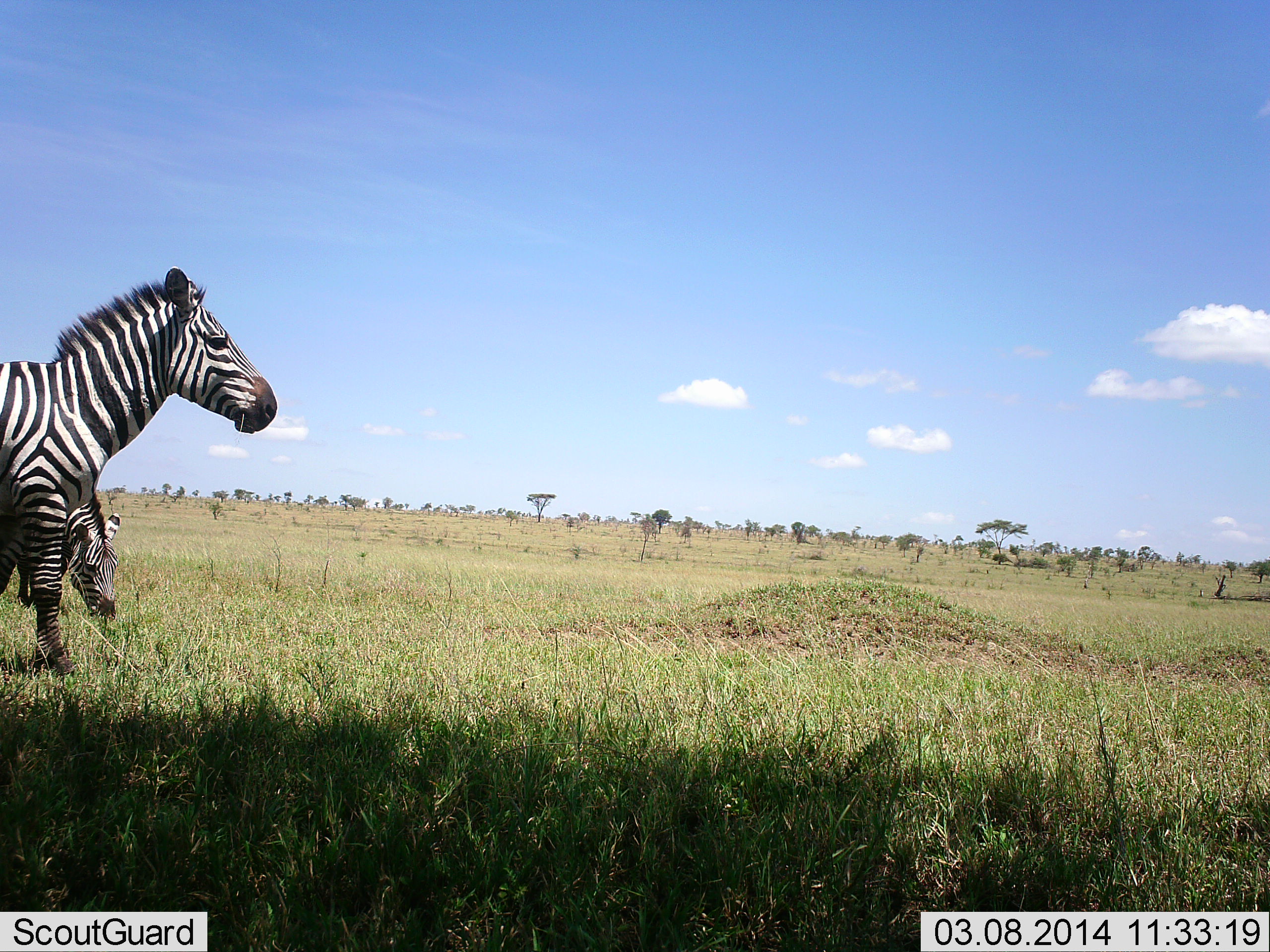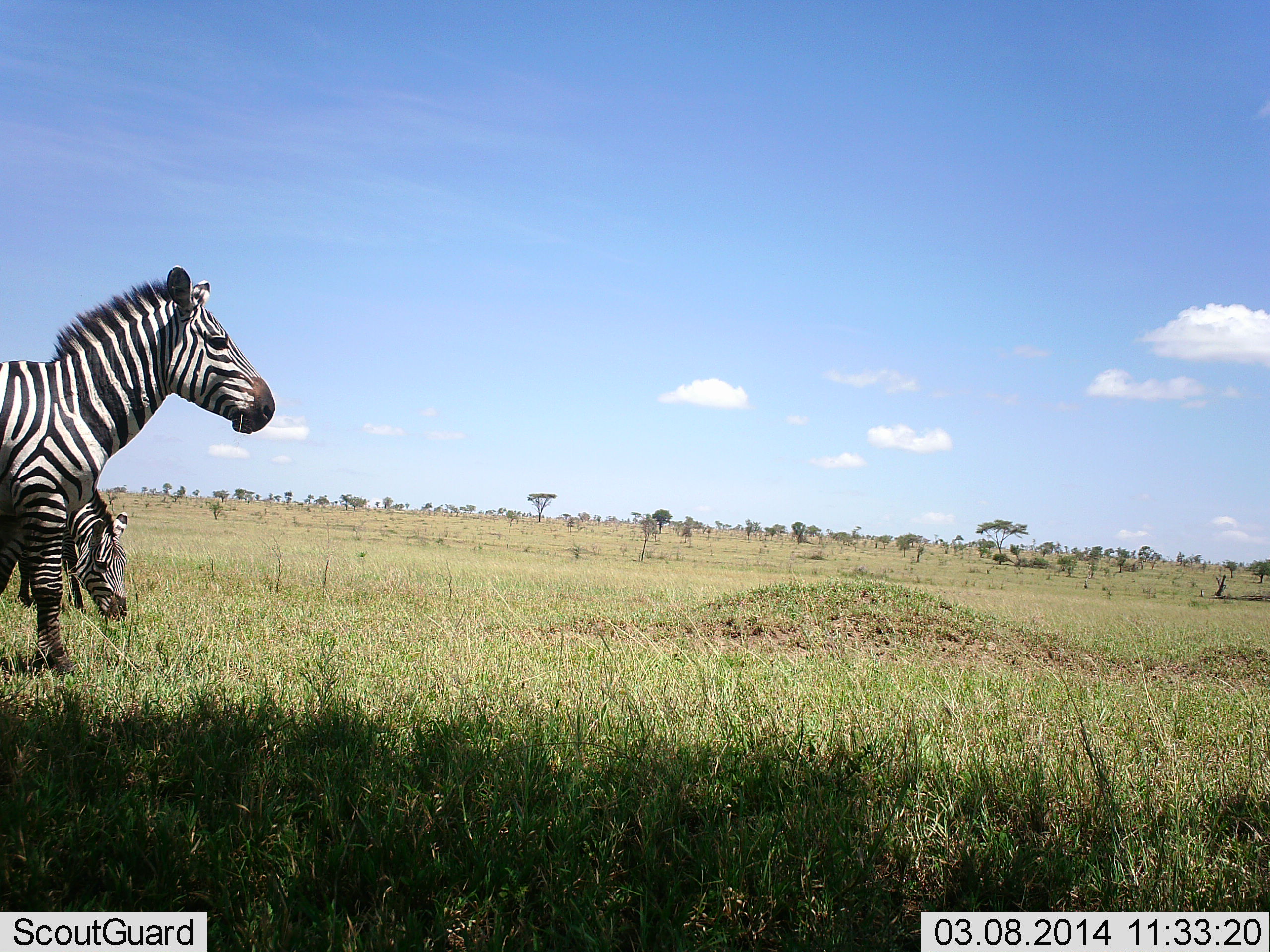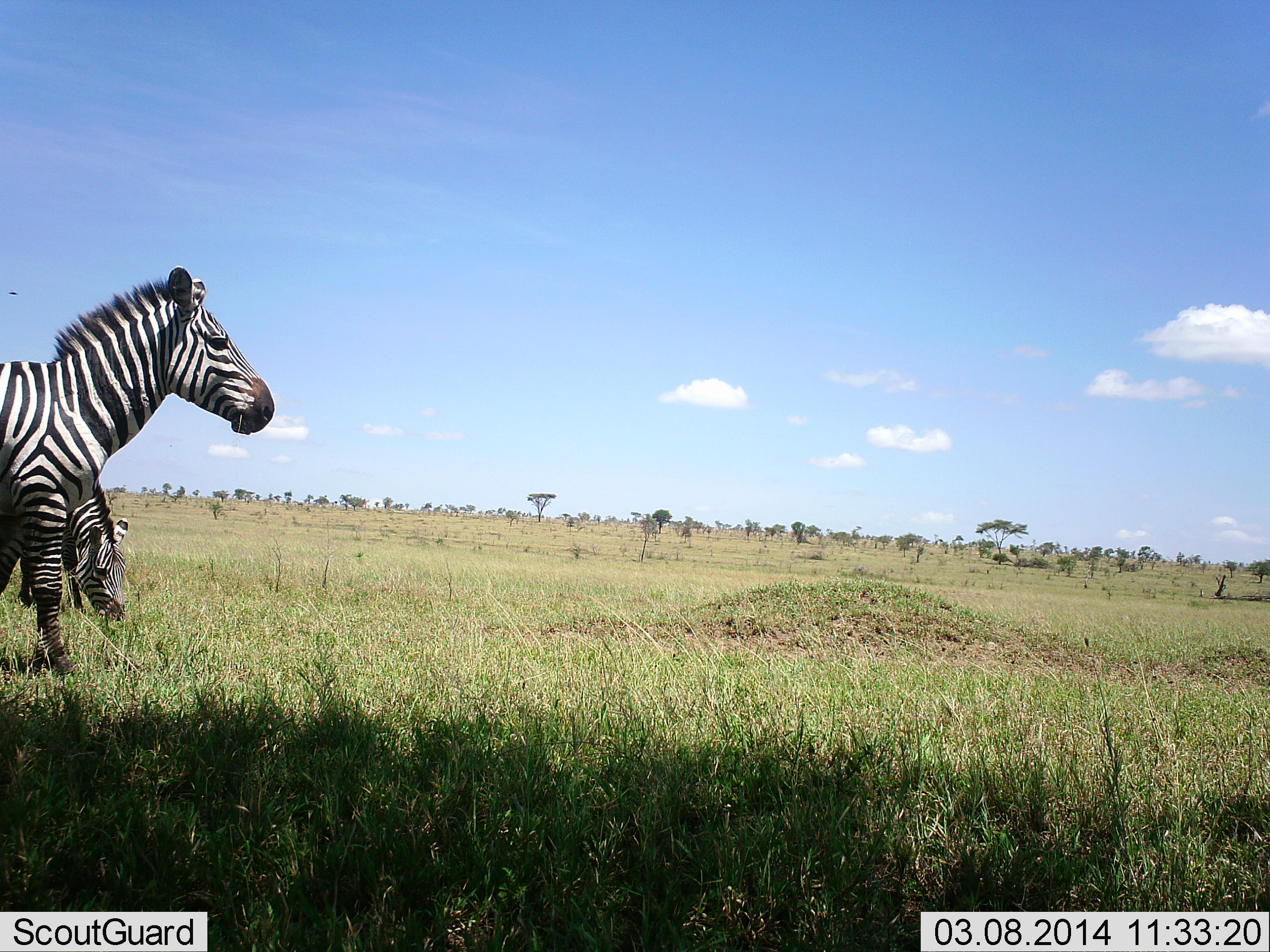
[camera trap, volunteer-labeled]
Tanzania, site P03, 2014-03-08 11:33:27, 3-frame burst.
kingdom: Animalia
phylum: Chordata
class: Mammalia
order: Perissodactyla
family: Equidae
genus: Equus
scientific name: Equus quagga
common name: plains zebra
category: zebra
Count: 2.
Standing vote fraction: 100%.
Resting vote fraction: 0%.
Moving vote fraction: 0%.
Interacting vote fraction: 0%.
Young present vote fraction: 0%.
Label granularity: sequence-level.